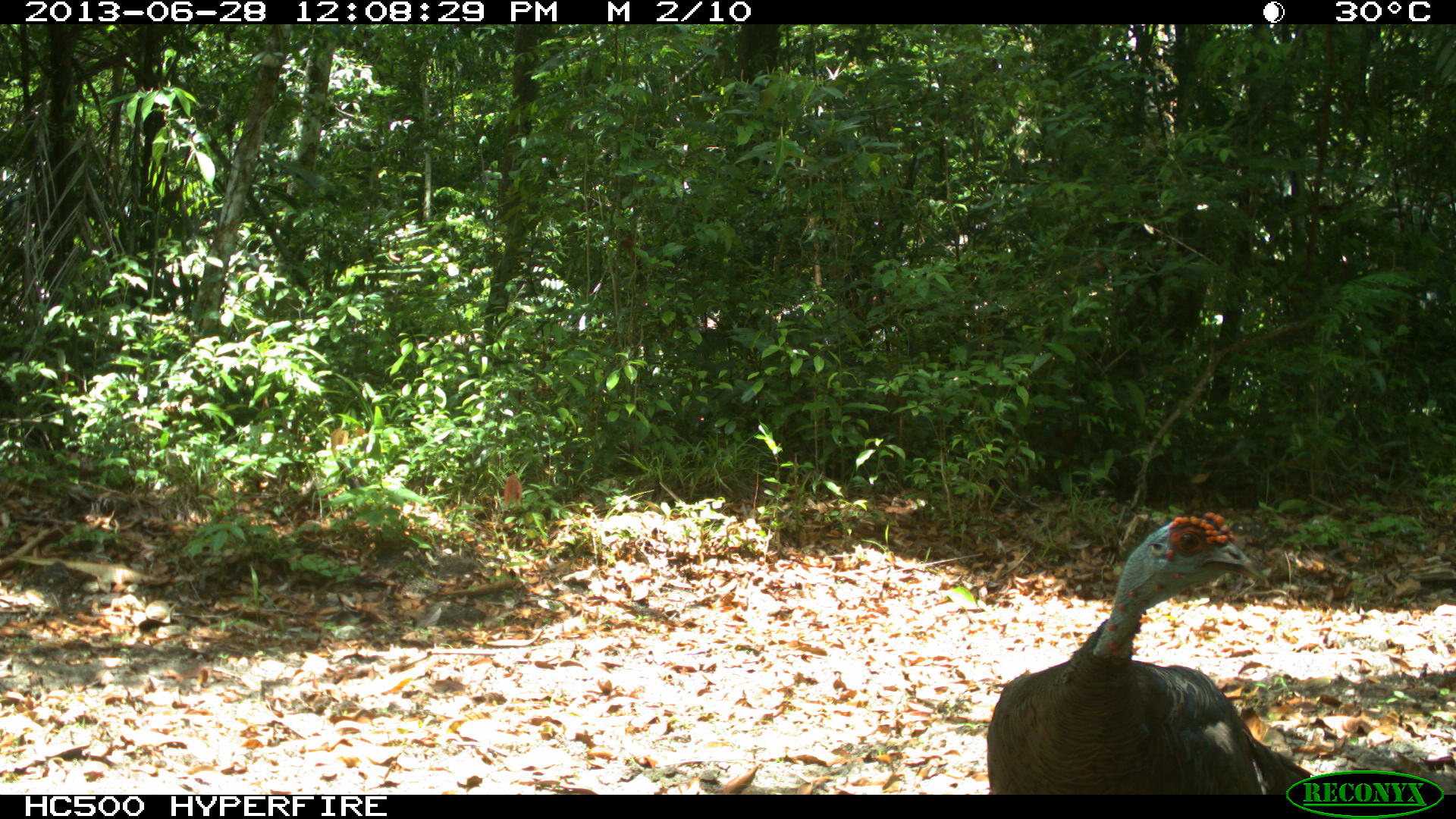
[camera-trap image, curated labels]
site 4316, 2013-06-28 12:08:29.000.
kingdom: Animalia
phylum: Chordata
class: Aves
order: Galliformes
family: Phasianidae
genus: Meleagris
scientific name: Meleagris ocellata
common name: ocellated turkey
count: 1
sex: male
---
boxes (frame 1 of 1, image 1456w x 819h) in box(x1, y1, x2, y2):
meleagris ocellata: box(984, 508, 1315, 795)